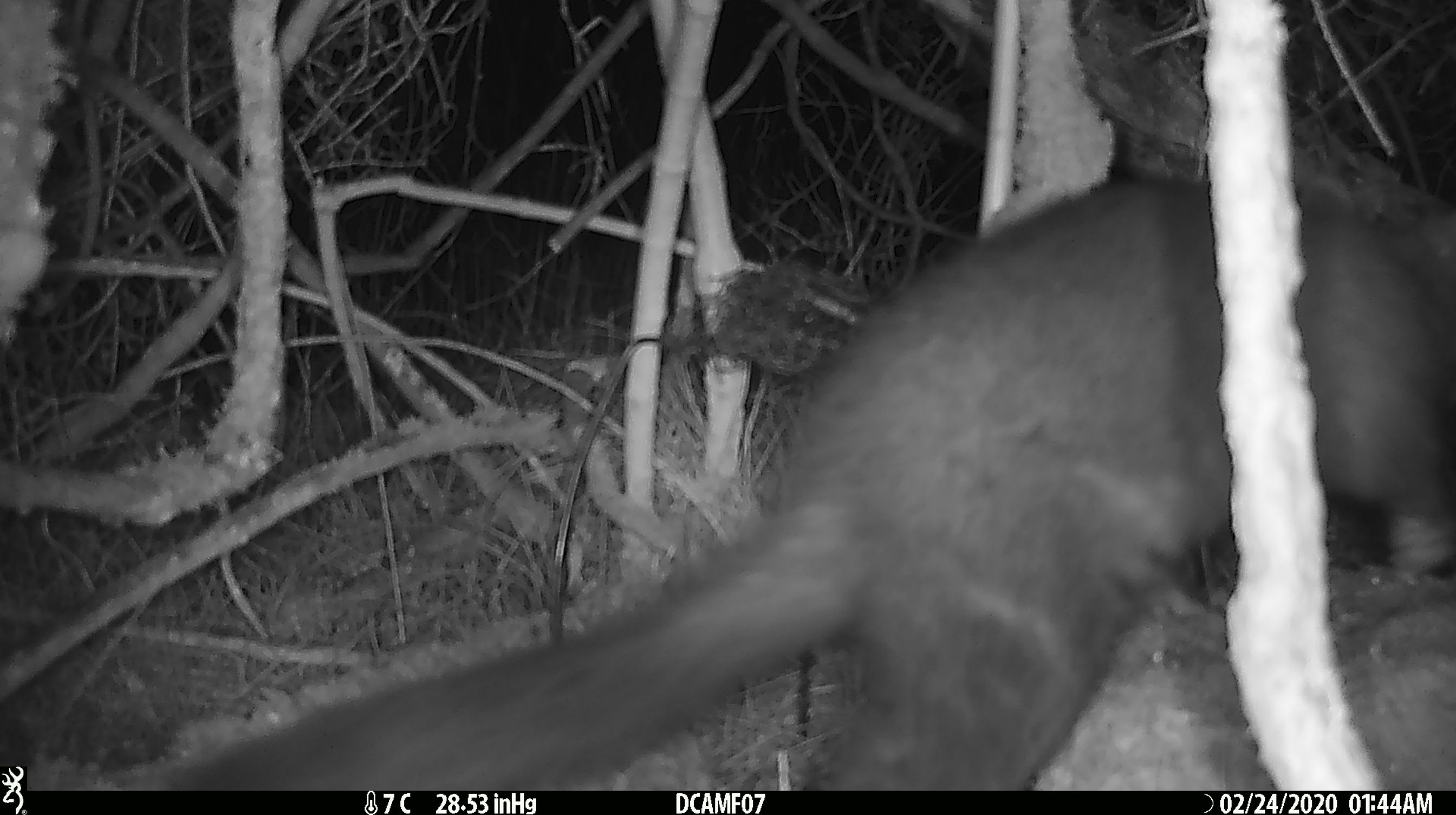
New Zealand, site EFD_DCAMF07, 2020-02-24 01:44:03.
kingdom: Animalia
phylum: Chordata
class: Mammalia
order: Diprotodontia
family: Phalangeridae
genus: Trichosurus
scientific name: Trichosurus vulpecula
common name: common brushtail possum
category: possum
Possum (common brushtail possum) (Trichosurus vulpecula).